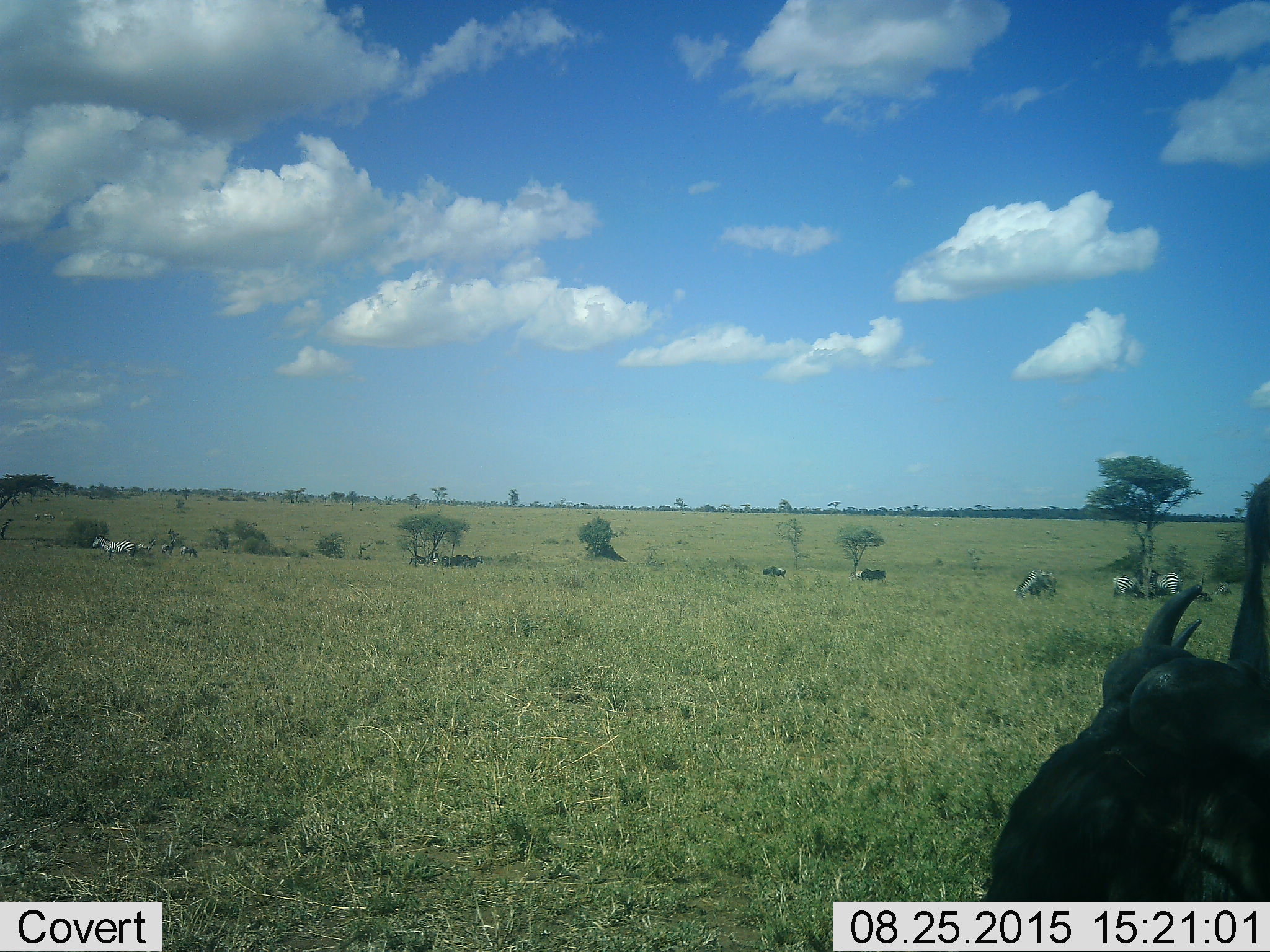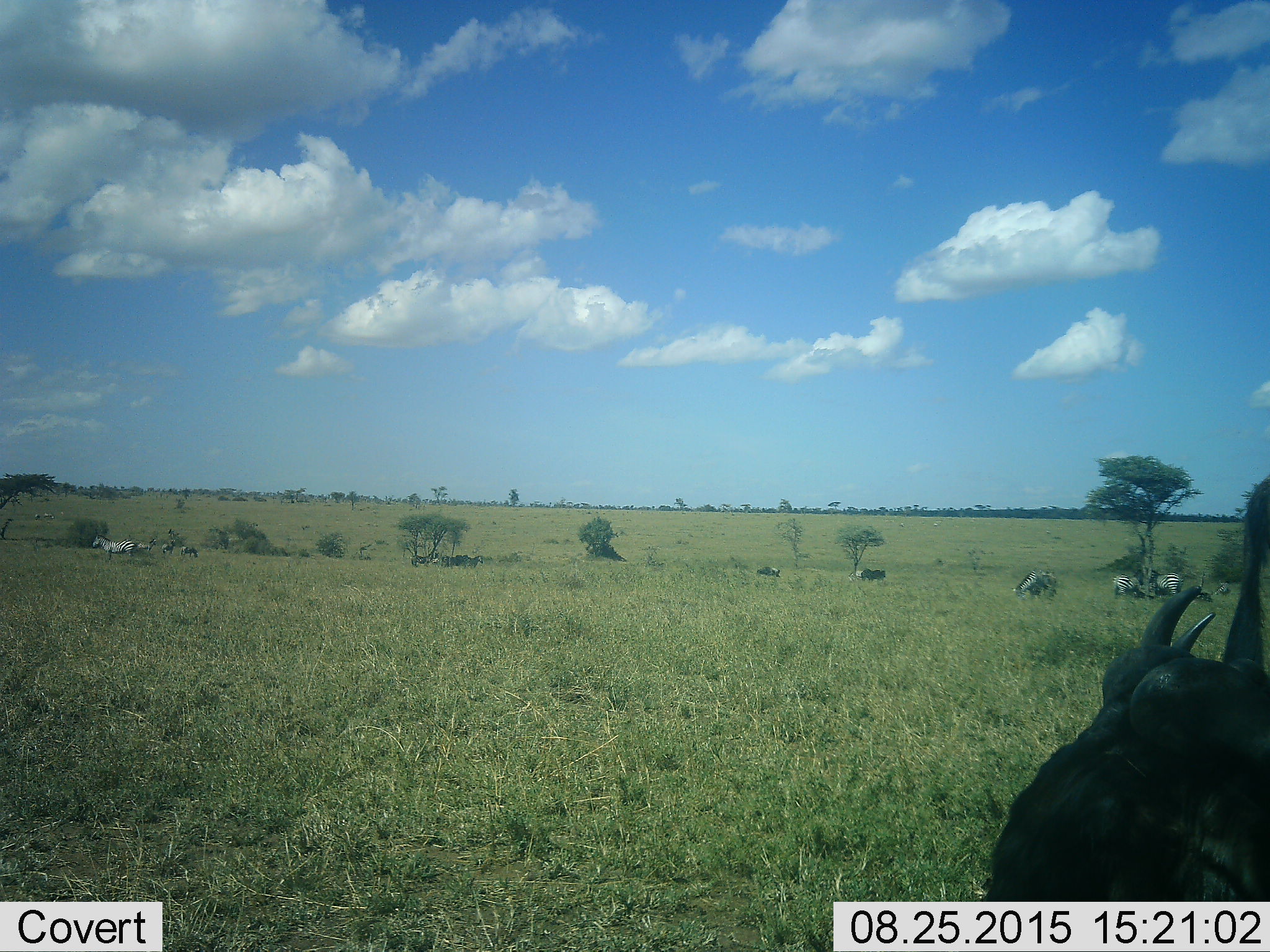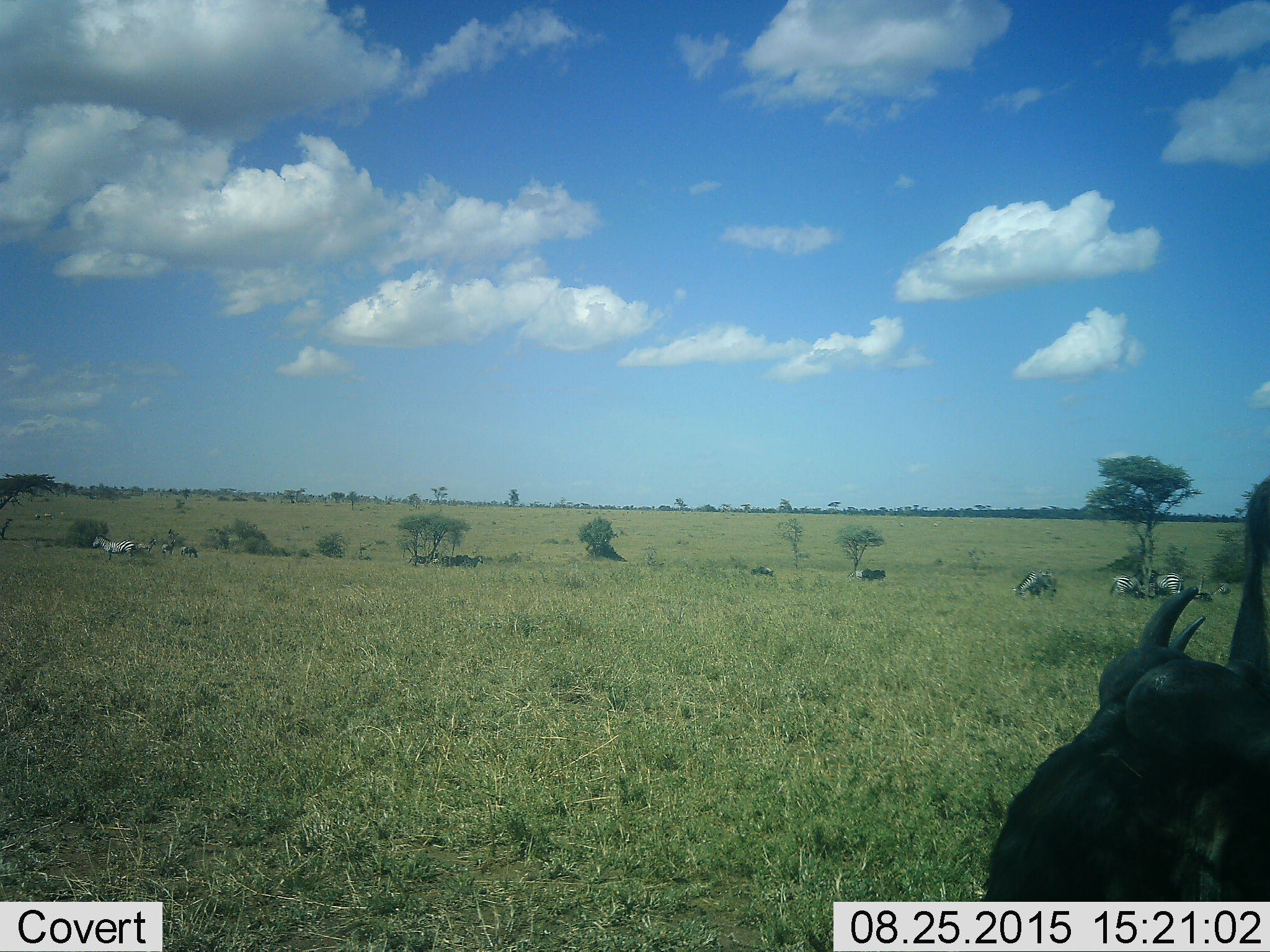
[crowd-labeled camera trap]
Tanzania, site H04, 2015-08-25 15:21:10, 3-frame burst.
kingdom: Animalia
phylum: Chordata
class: Mammalia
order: Artiodactyla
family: Bovidae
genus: Connochaetes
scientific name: Connochaetes taurinus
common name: blue wildebeest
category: wildebeest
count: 6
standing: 80%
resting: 20%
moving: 0%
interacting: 20%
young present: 0%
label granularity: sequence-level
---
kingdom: Animalia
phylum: Chordata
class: Mammalia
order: Perissodactyla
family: Equidae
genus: Equus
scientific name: Equus quagga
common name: plains zebra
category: zebra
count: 6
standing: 75%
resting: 38%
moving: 38%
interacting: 12%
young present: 12%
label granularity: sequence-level